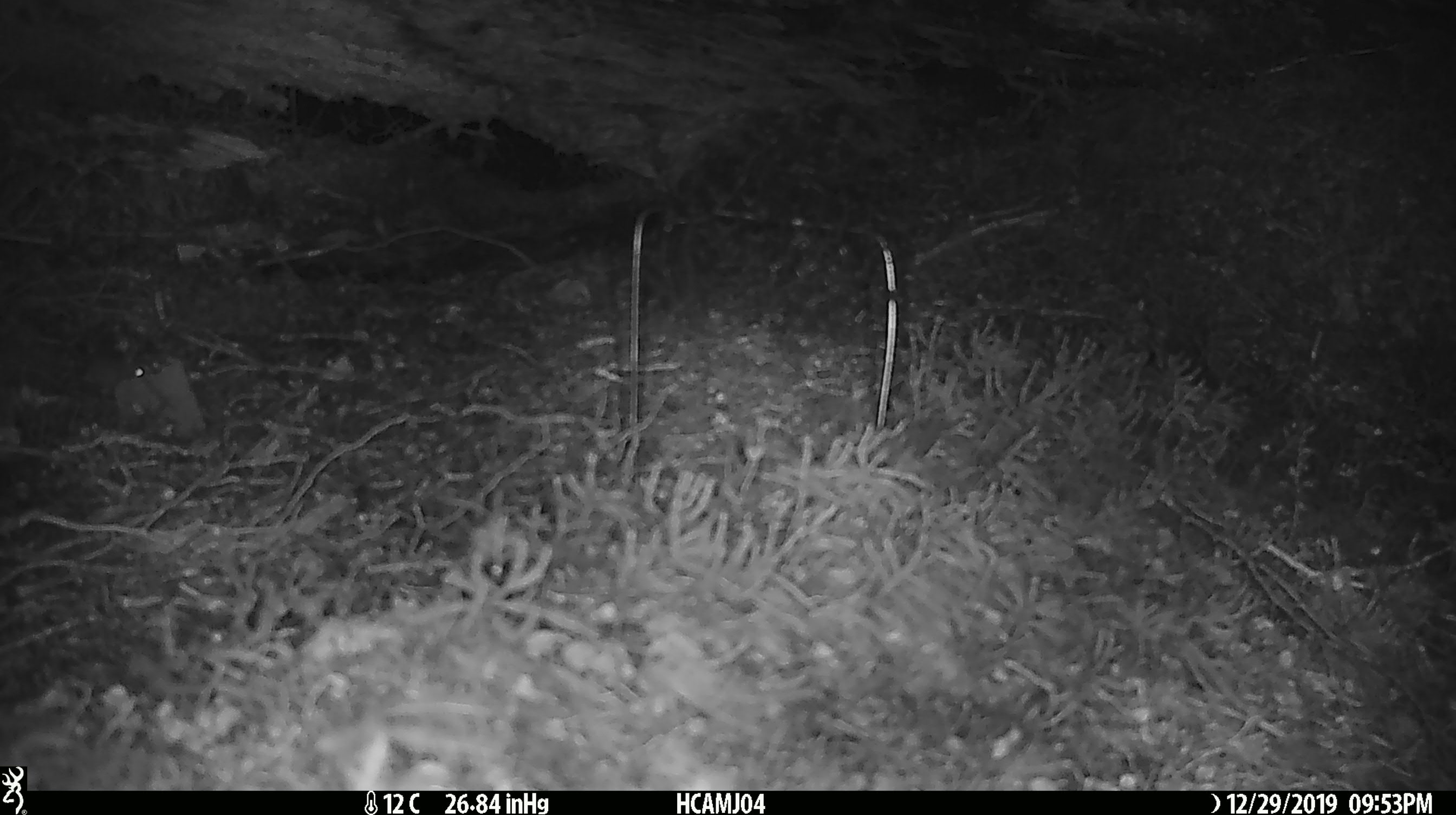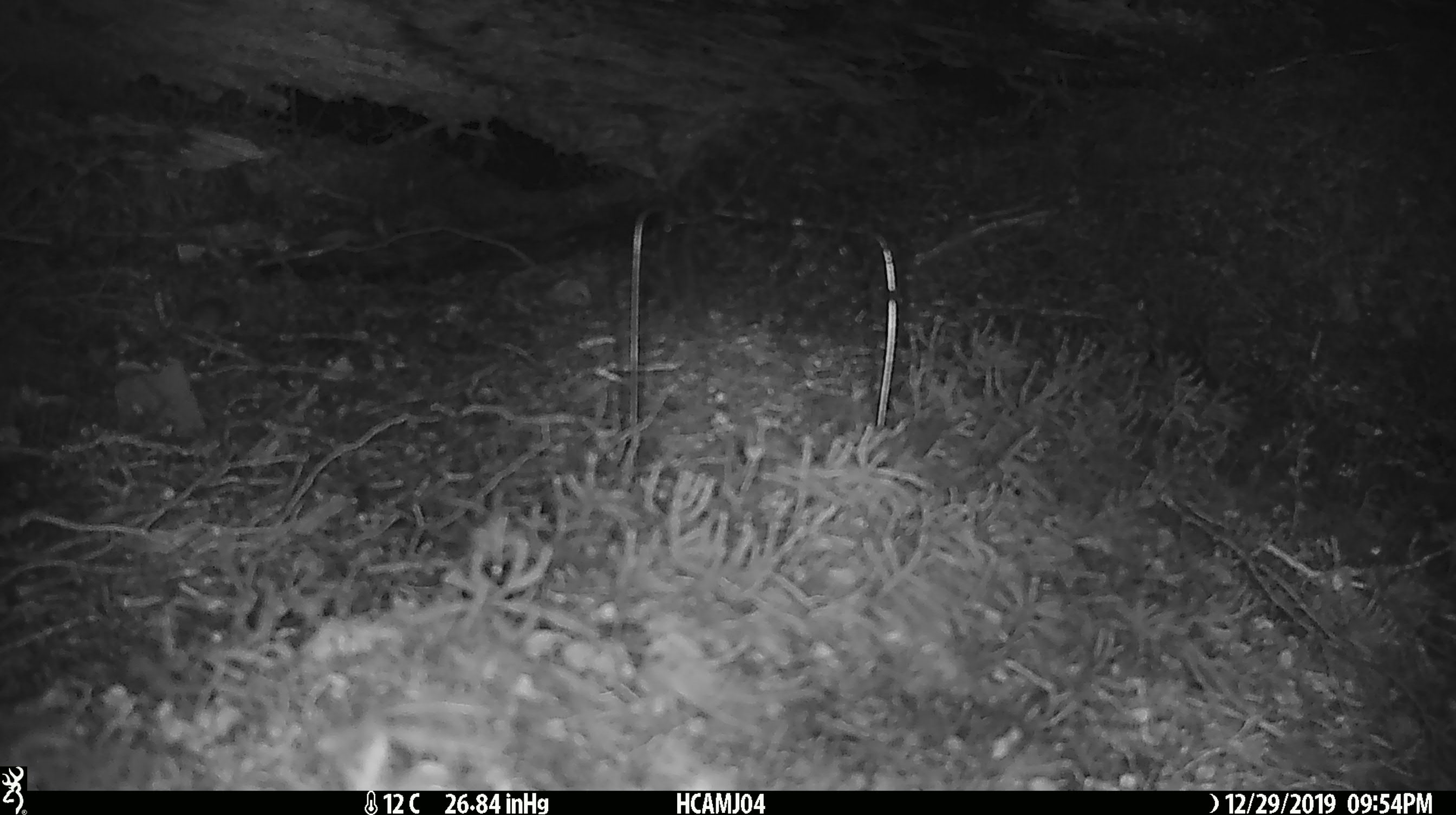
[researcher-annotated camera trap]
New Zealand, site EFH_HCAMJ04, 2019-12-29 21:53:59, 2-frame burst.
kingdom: Animalia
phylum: Chordata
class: Mammalia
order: Rodentia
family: Muridae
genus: Mus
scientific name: Mus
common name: mouse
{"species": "mouse (Mus)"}